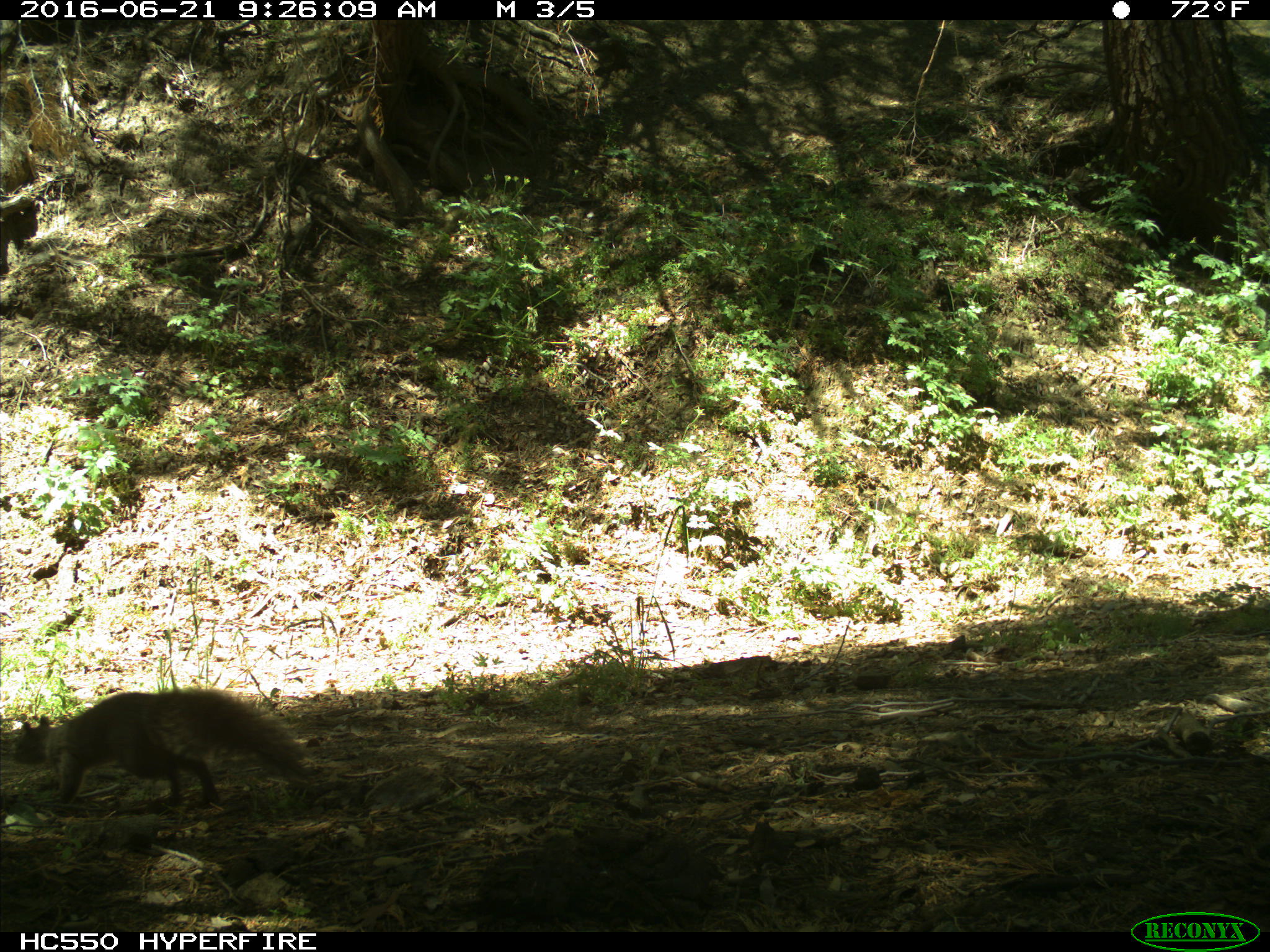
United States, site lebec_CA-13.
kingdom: Animalia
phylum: Chordata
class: Mammalia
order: Rodentia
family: Sciuridae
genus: Sciurus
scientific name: Sciurus carolinensis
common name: eastern gray squirrel